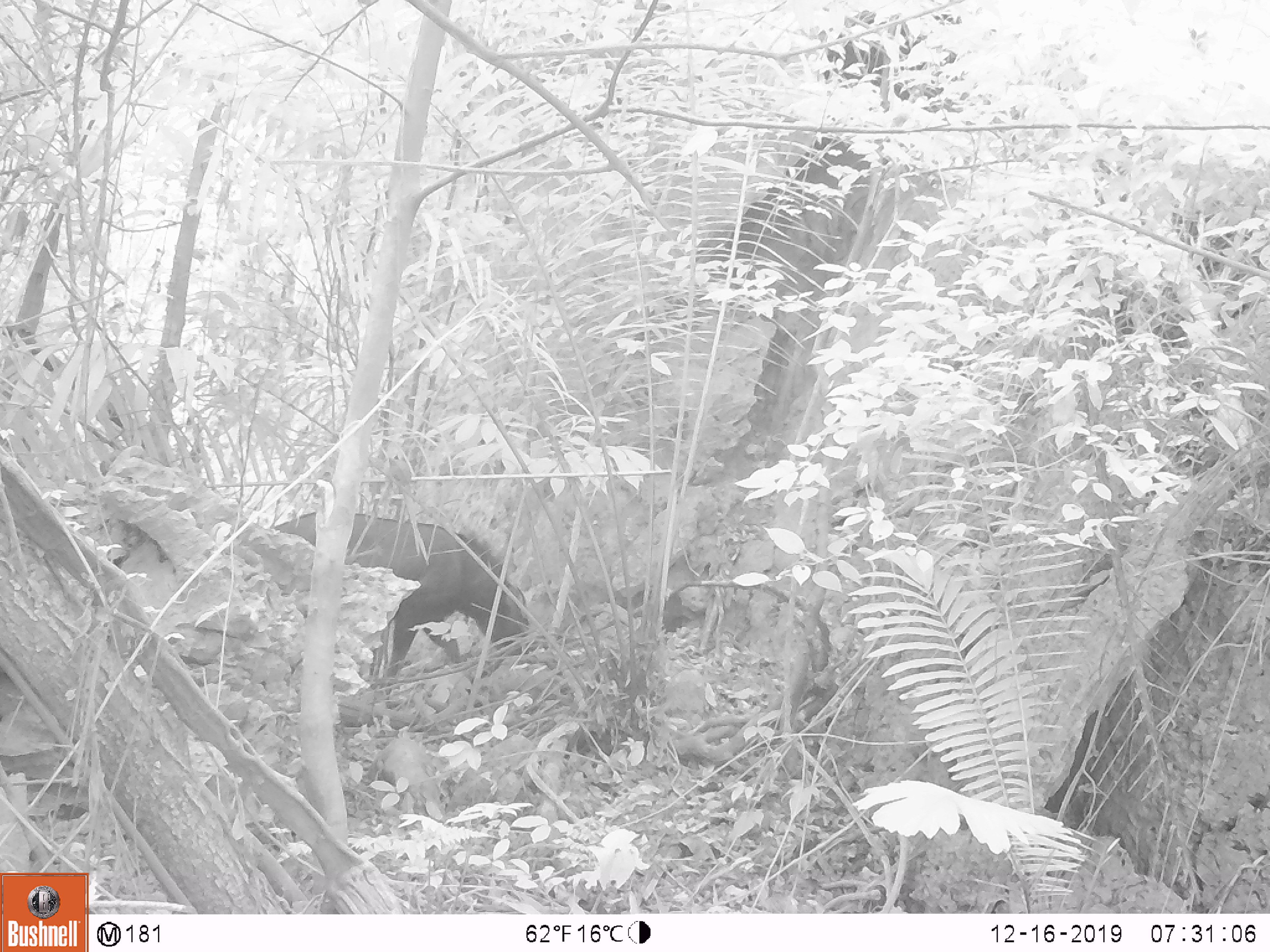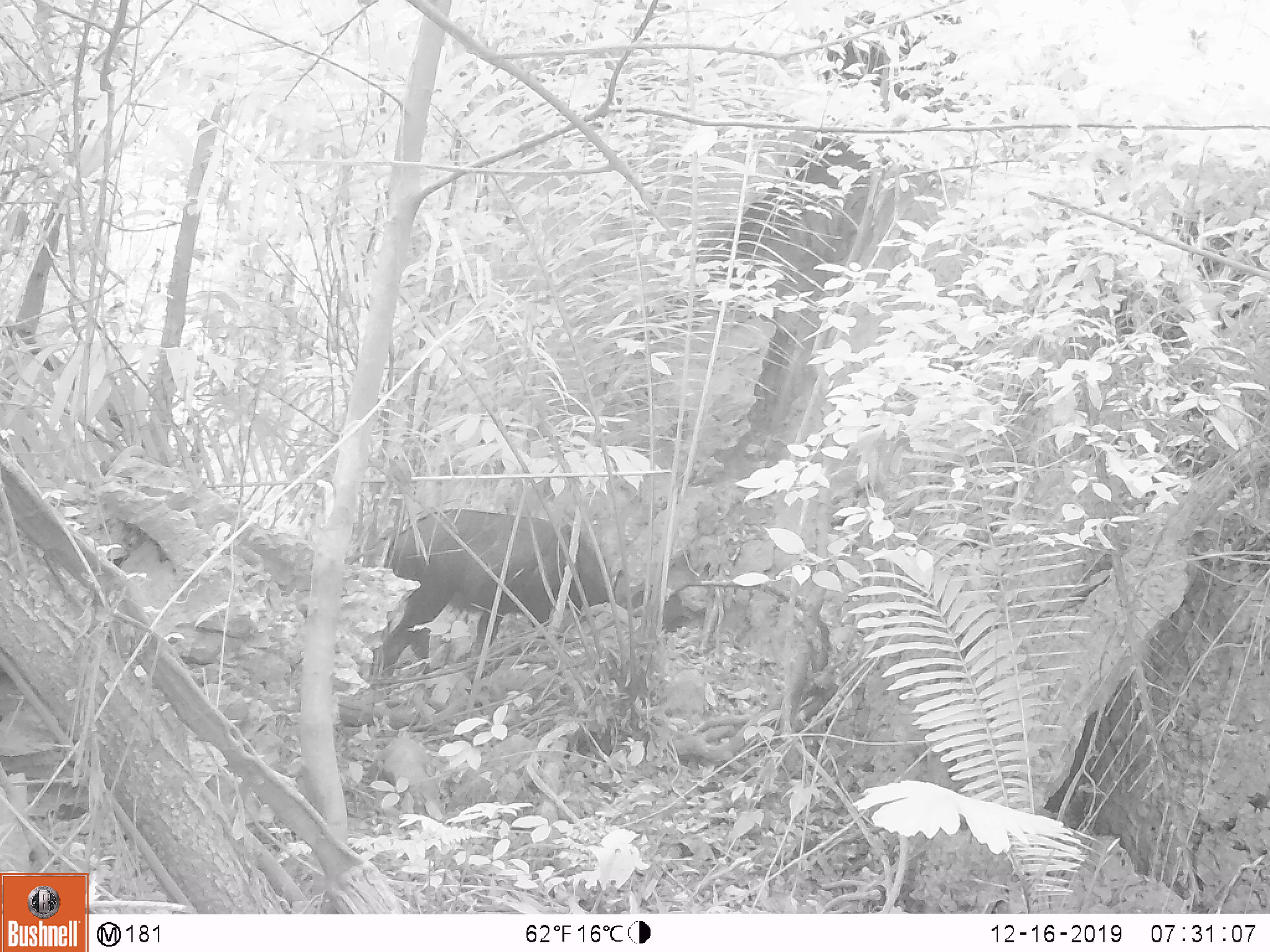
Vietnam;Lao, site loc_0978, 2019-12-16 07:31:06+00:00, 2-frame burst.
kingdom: Animalia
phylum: Chordata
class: Mammalia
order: Artiodactyla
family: Bovidae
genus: Capricornis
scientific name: Capricornis sumatraensis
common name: chinese serow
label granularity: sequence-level